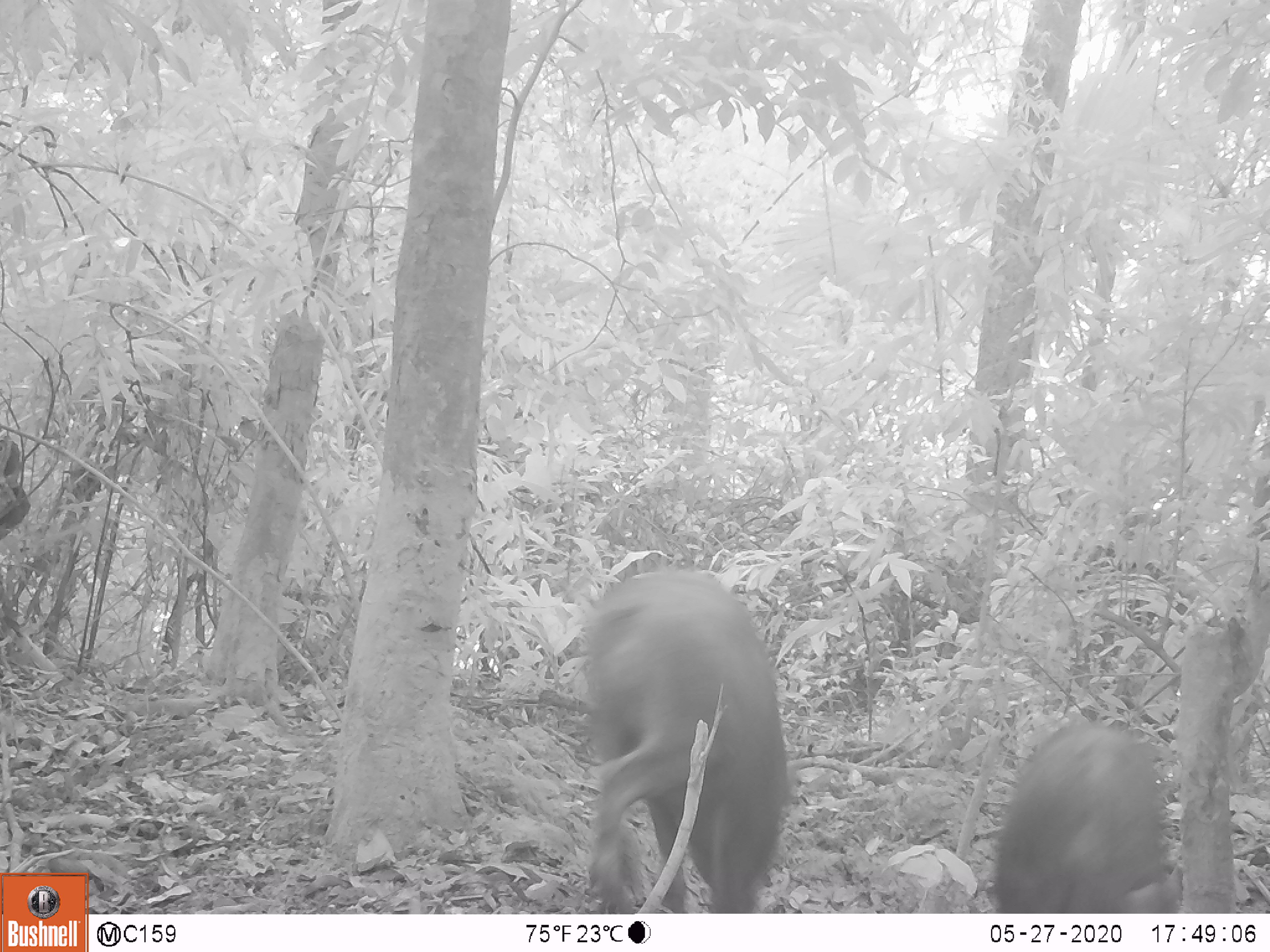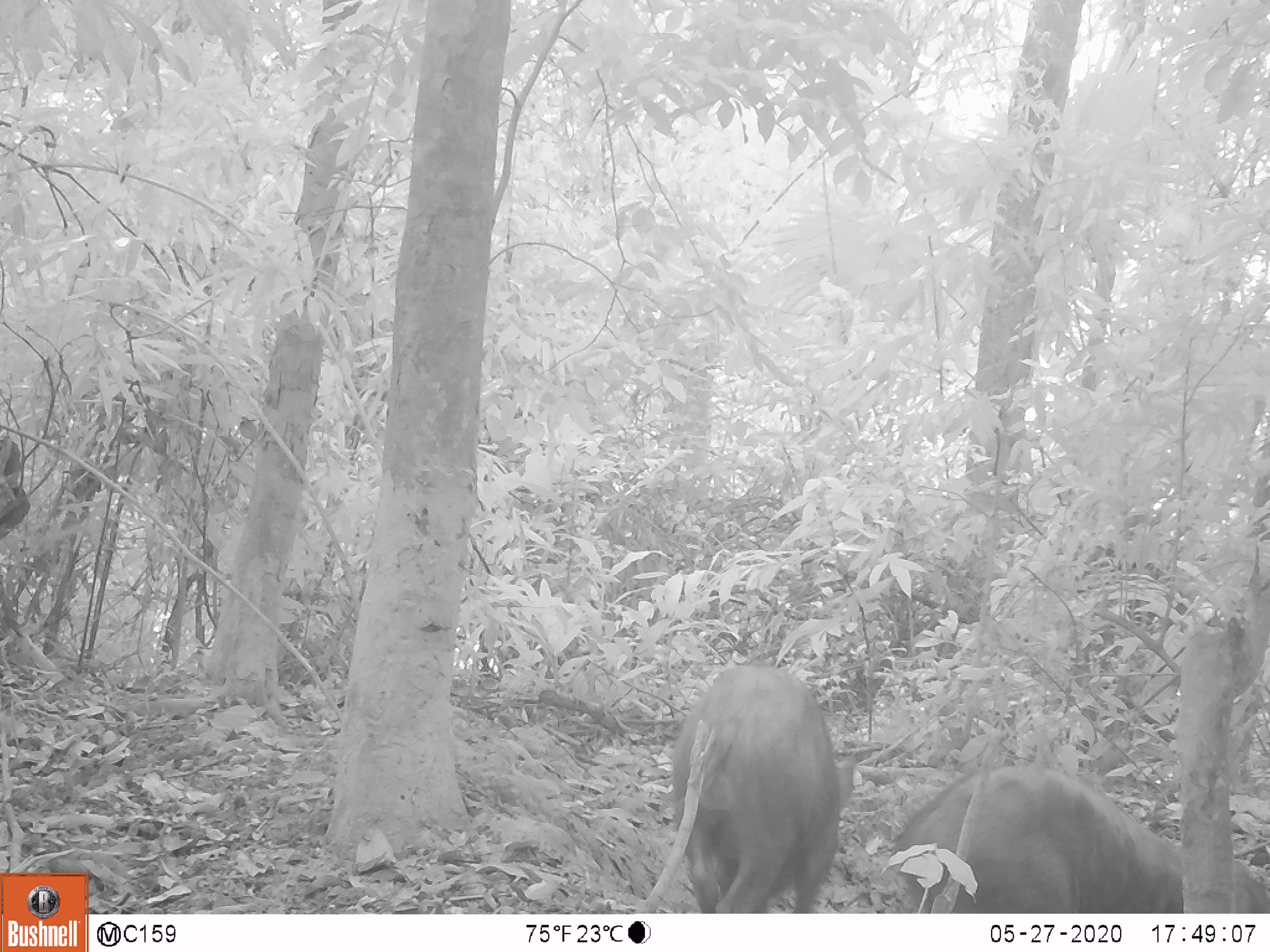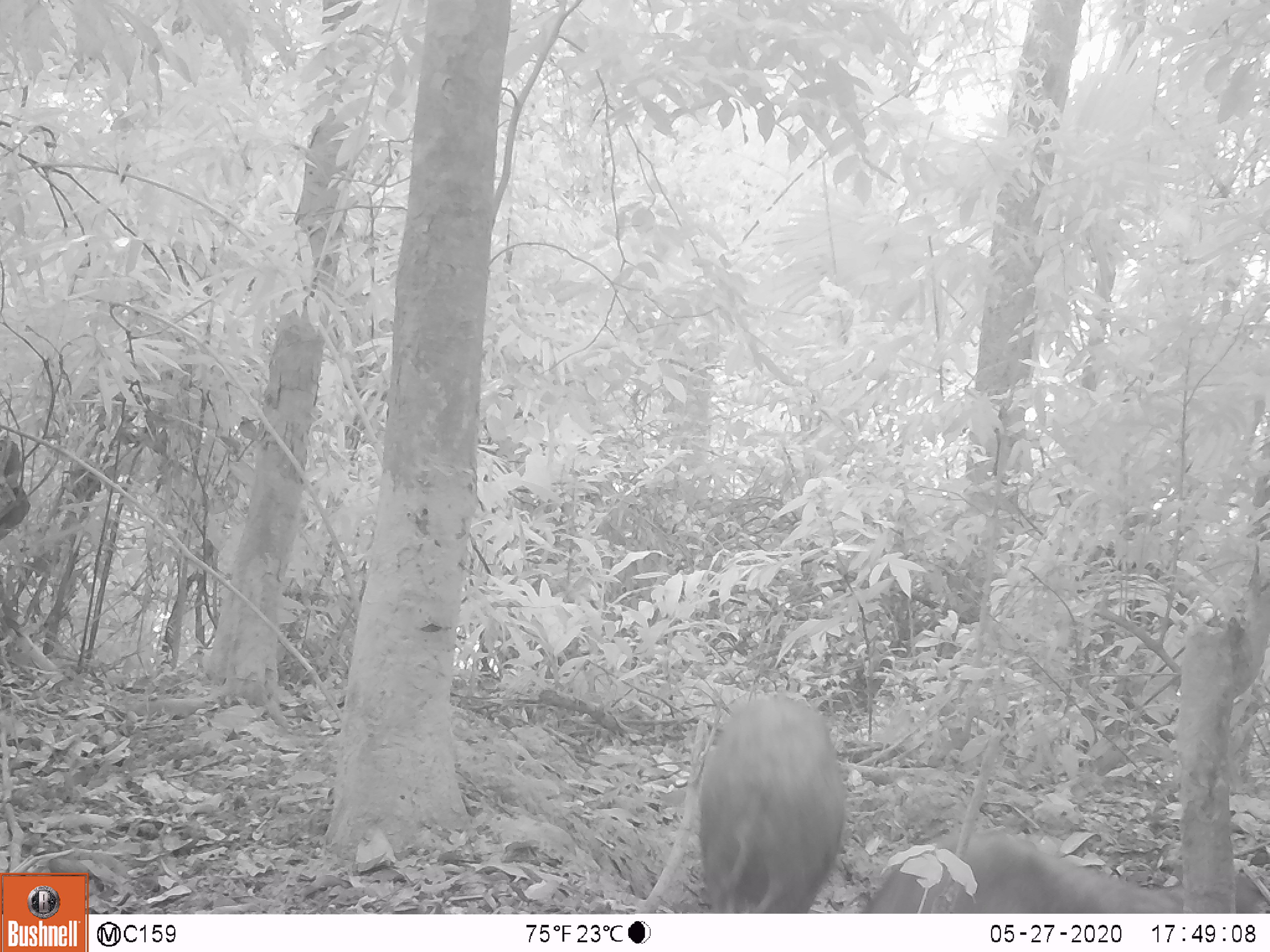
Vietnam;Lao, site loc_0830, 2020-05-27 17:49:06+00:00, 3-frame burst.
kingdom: Animalia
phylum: Chordata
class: Mammalia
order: Artiodactyla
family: Suidae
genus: Sus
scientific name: Sus scrofa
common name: eurasian wild pig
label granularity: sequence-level